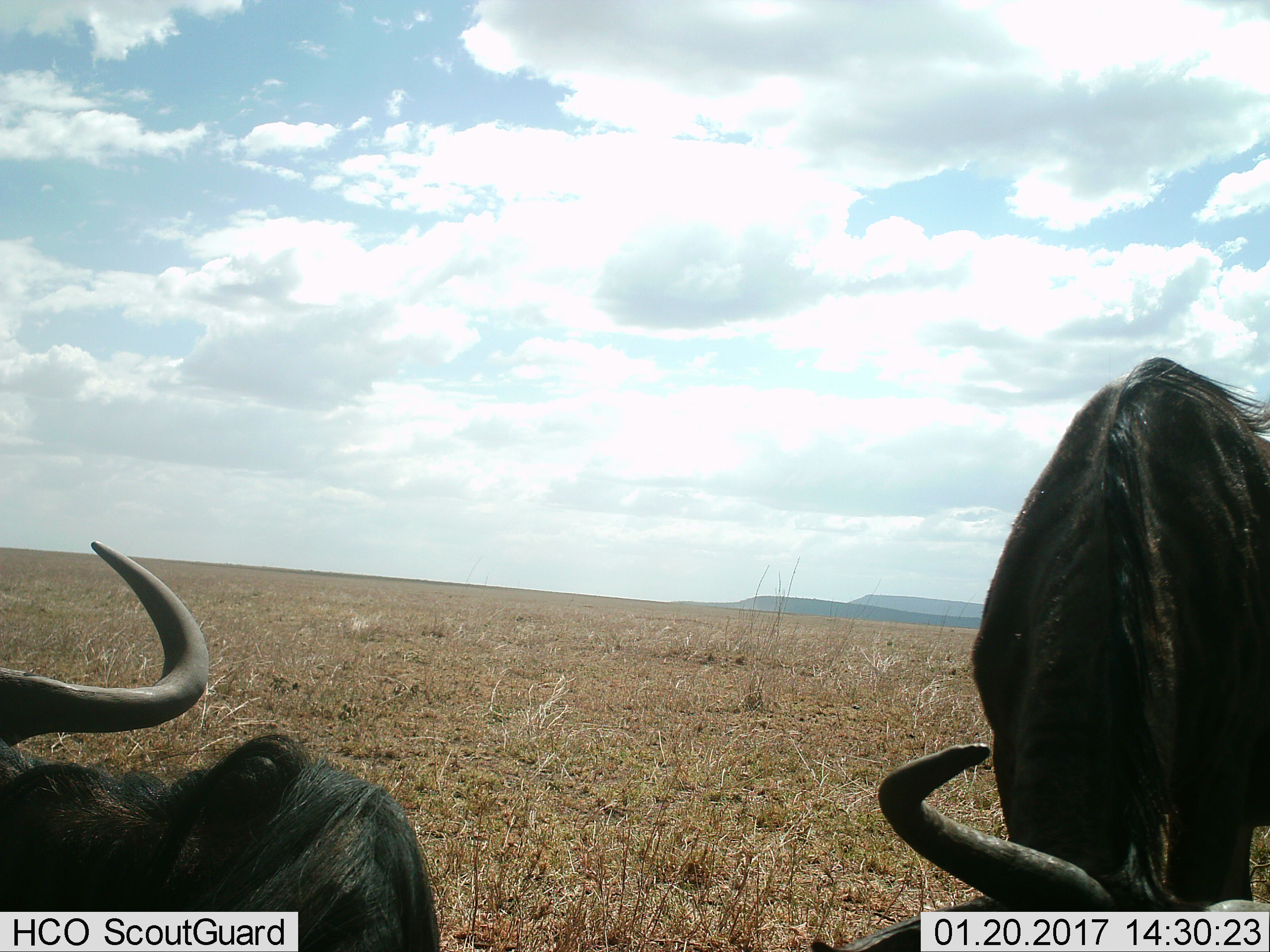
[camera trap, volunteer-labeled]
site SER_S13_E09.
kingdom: Animalia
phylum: Chordata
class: Mammalia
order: Artiodactyla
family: Bovidae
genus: Connochaetes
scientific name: Connochaetes taurinus taurinus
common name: blue wildebeest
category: wildebeestblue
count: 2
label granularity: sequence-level